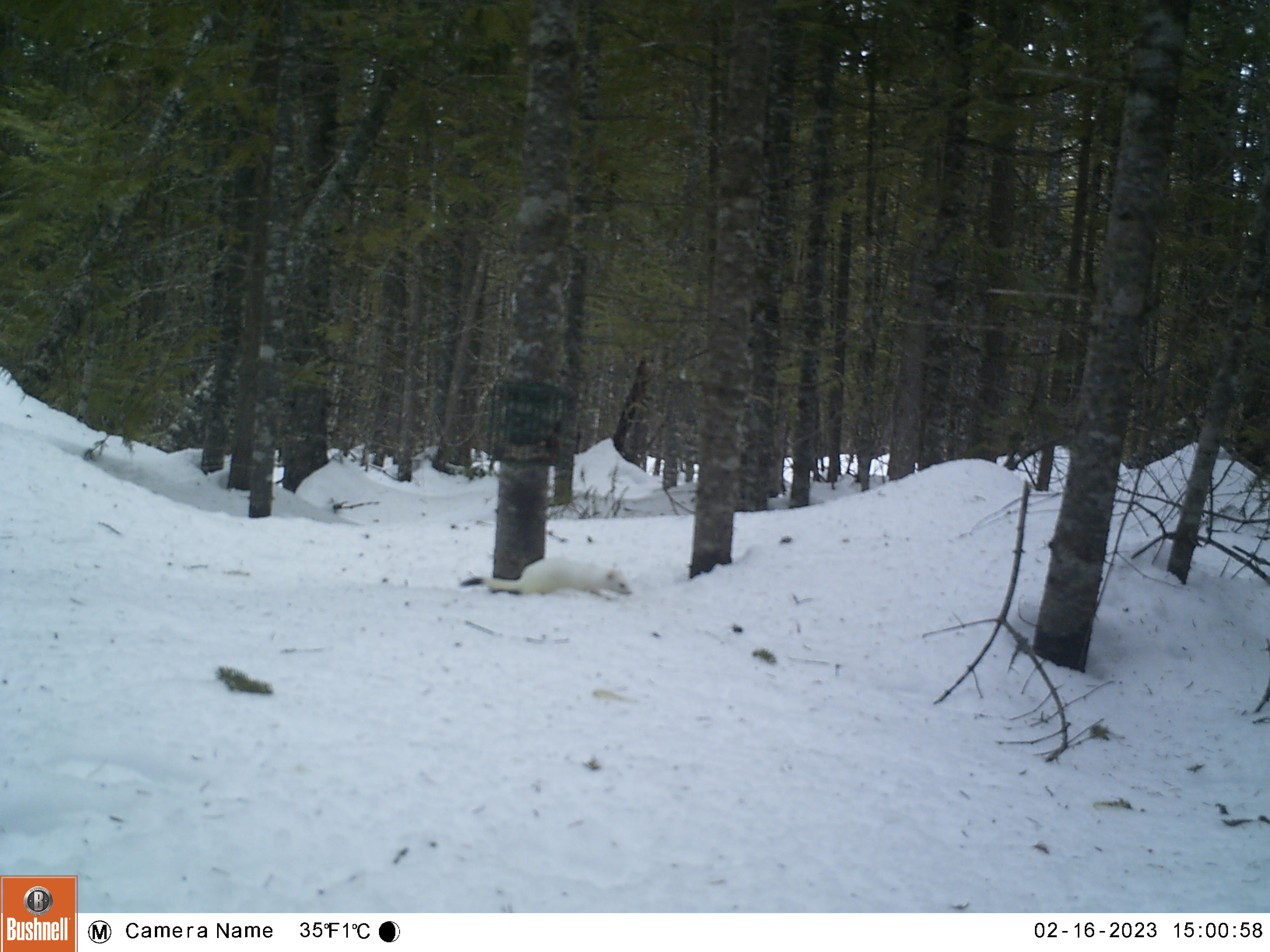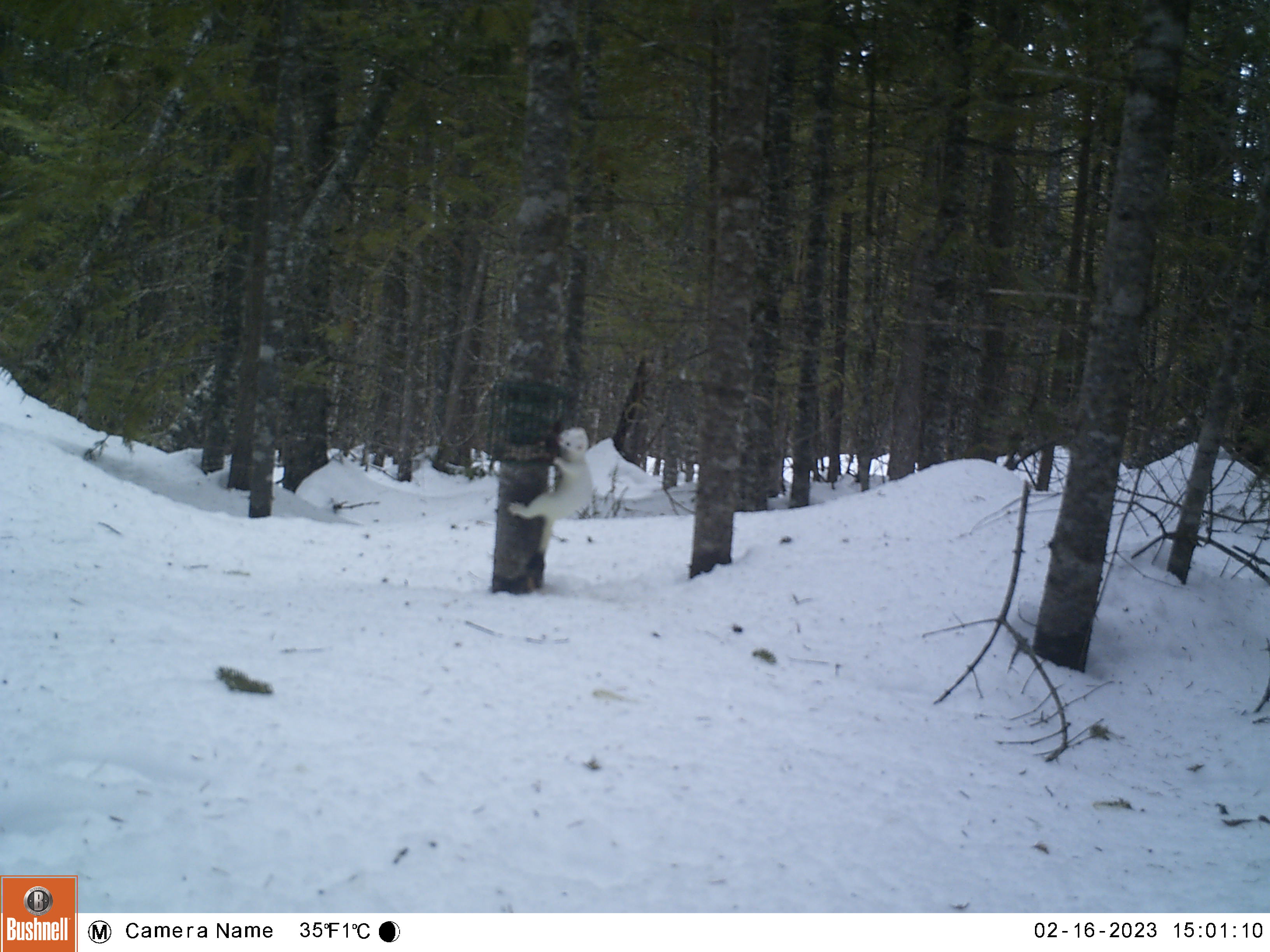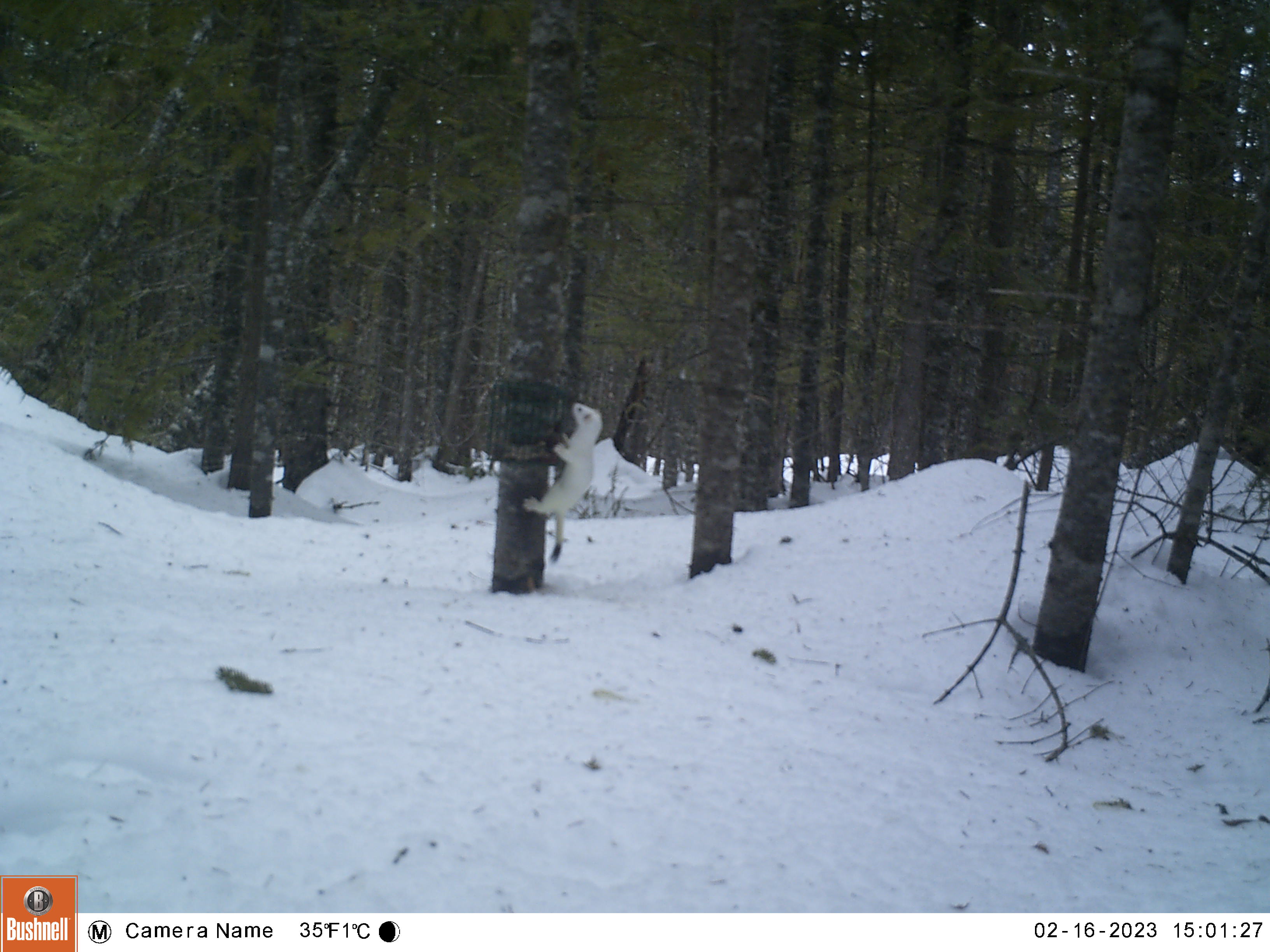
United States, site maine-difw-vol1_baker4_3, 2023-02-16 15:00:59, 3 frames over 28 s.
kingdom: Animalia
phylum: Chordata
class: Mammalia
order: Carnivora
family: Mustelidae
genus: Neogale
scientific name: Neogale frenata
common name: long-tailed weasel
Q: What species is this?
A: Long-tailed weasel (Neogale frenata).